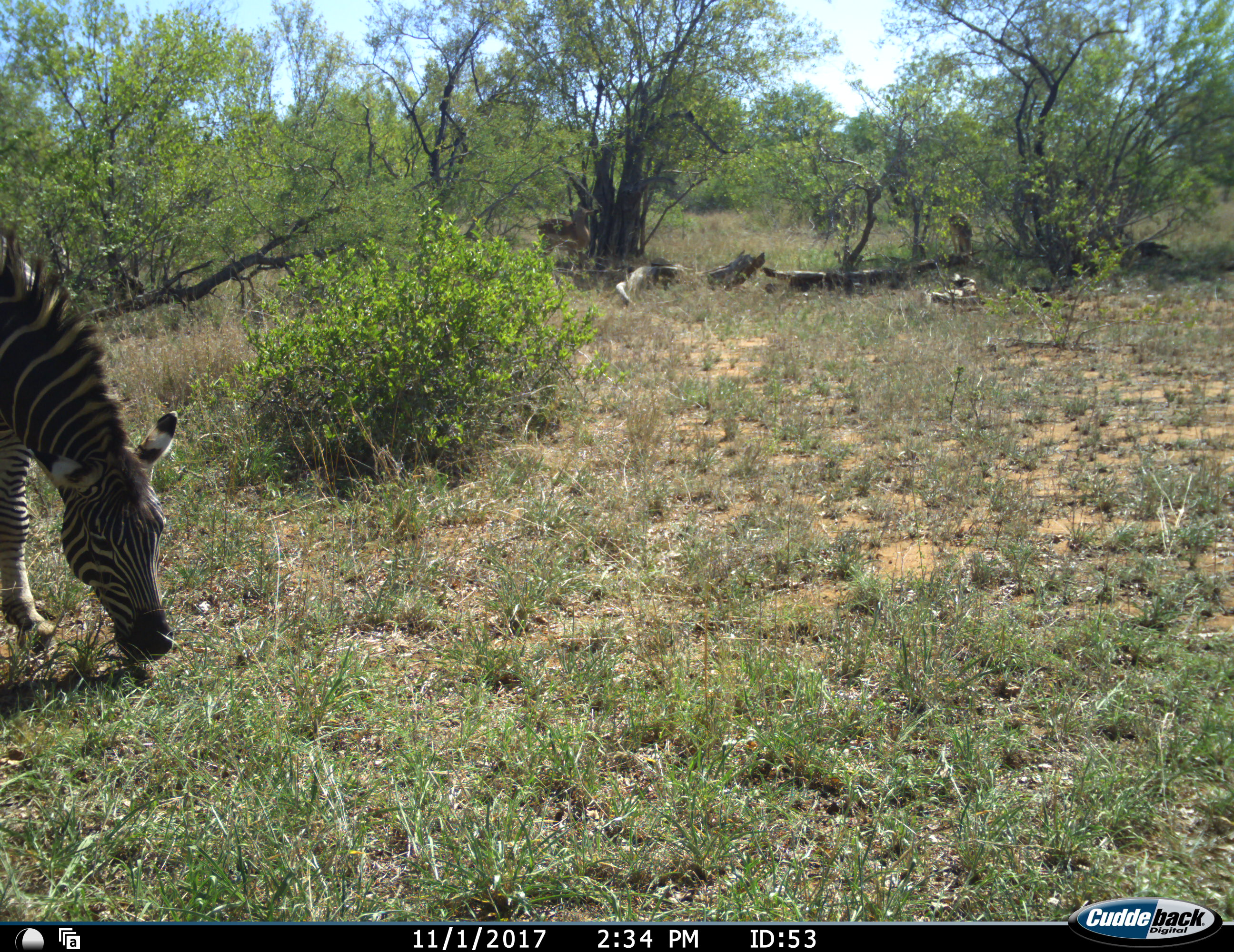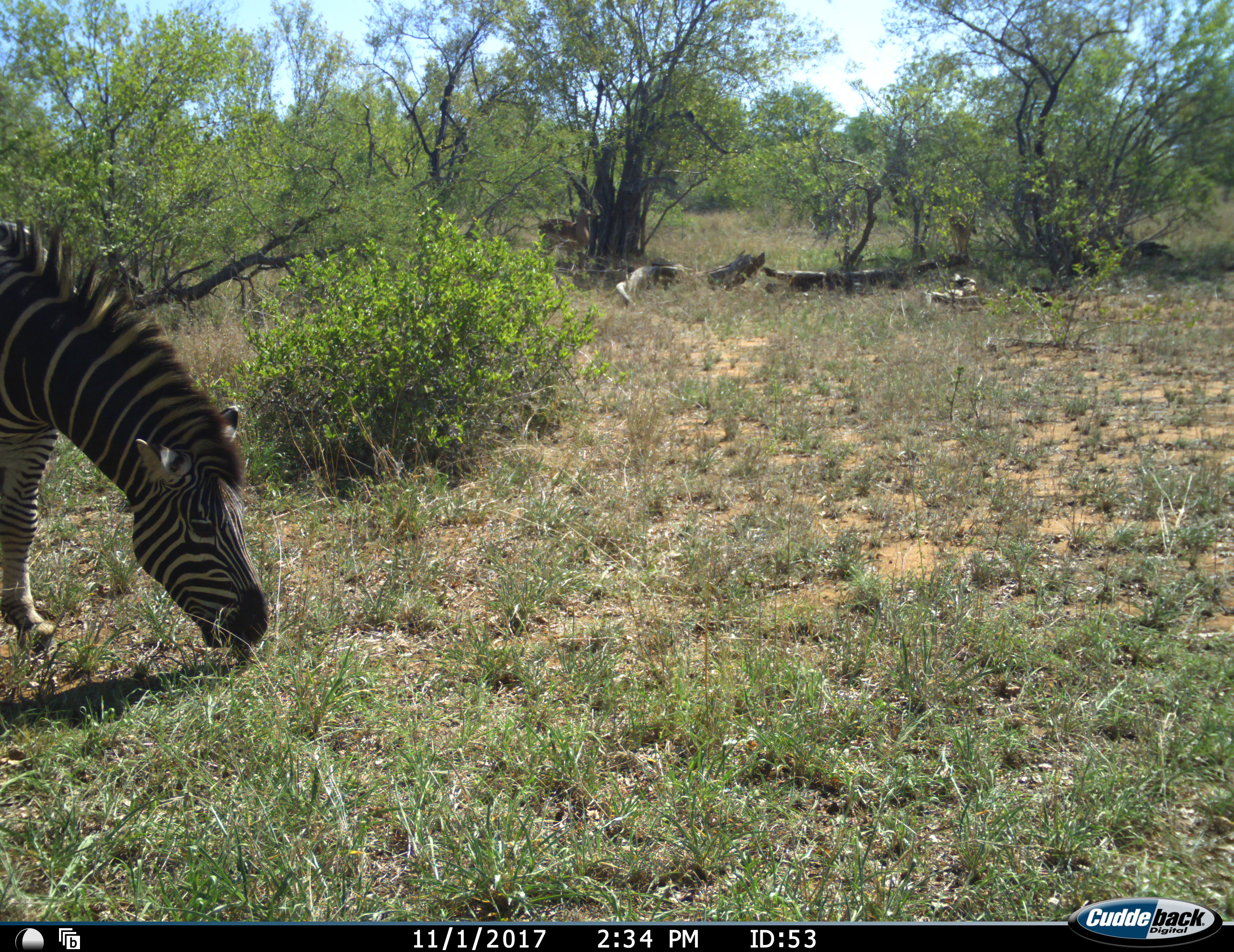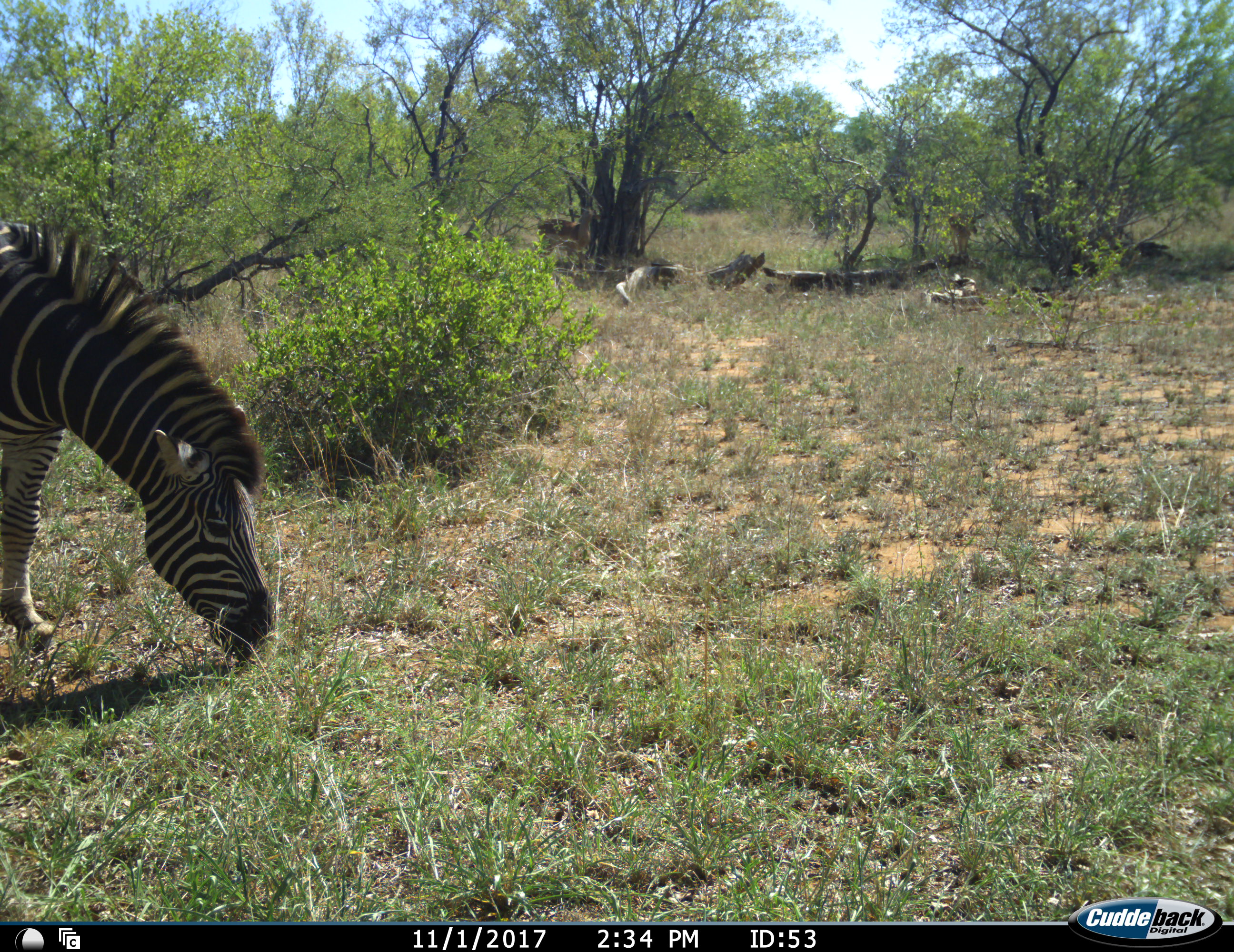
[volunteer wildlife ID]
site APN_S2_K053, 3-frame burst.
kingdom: Animalia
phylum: Chordata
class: Mammalia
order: Perissodactyla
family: Equidae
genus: Equus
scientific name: Equus quagga burchellii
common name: burchell's zebra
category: zebraburchells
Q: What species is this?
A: Zebraburchells (burchell's zebra) (Equus quagga burchellii).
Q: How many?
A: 1.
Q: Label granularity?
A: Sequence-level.